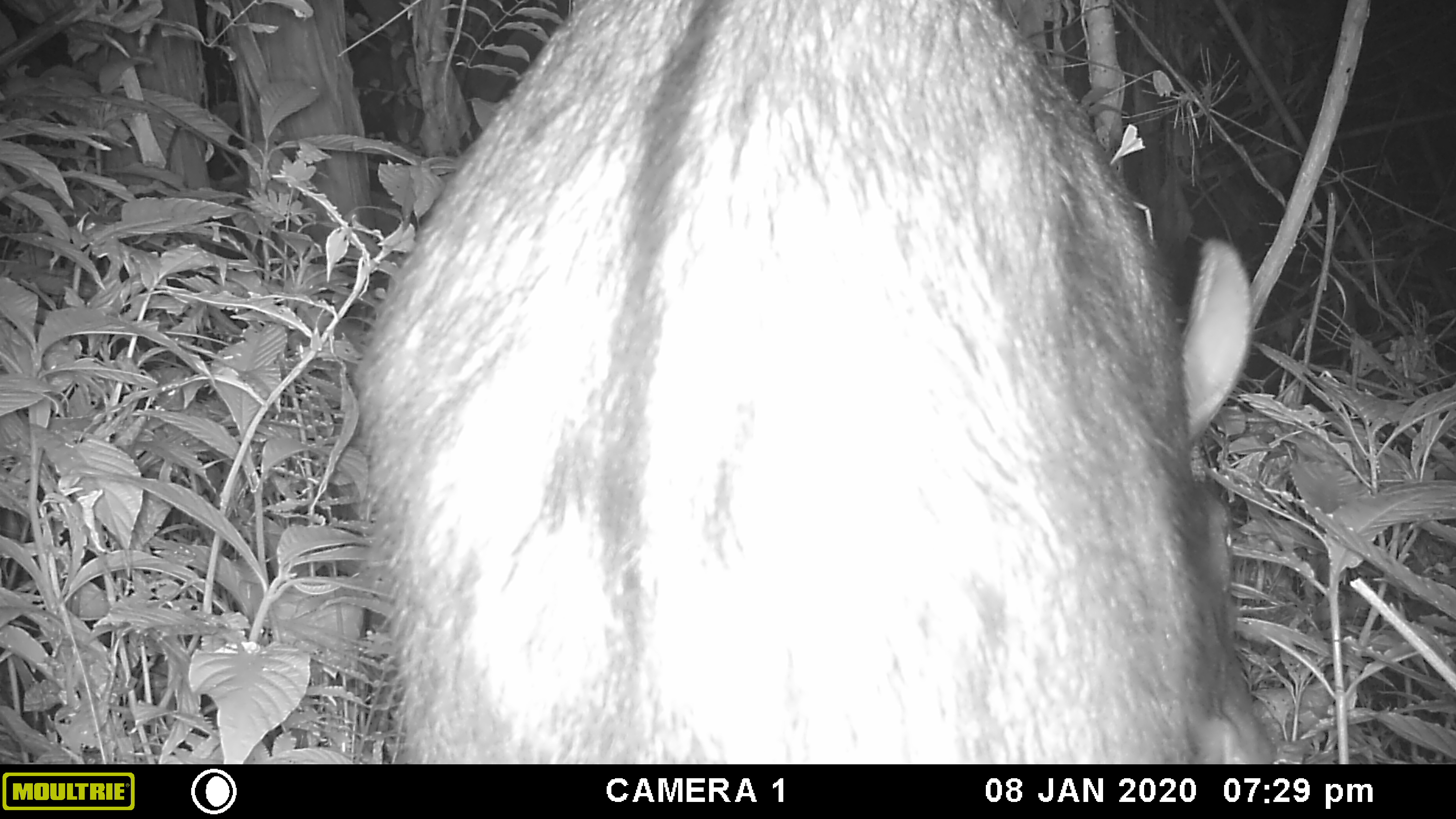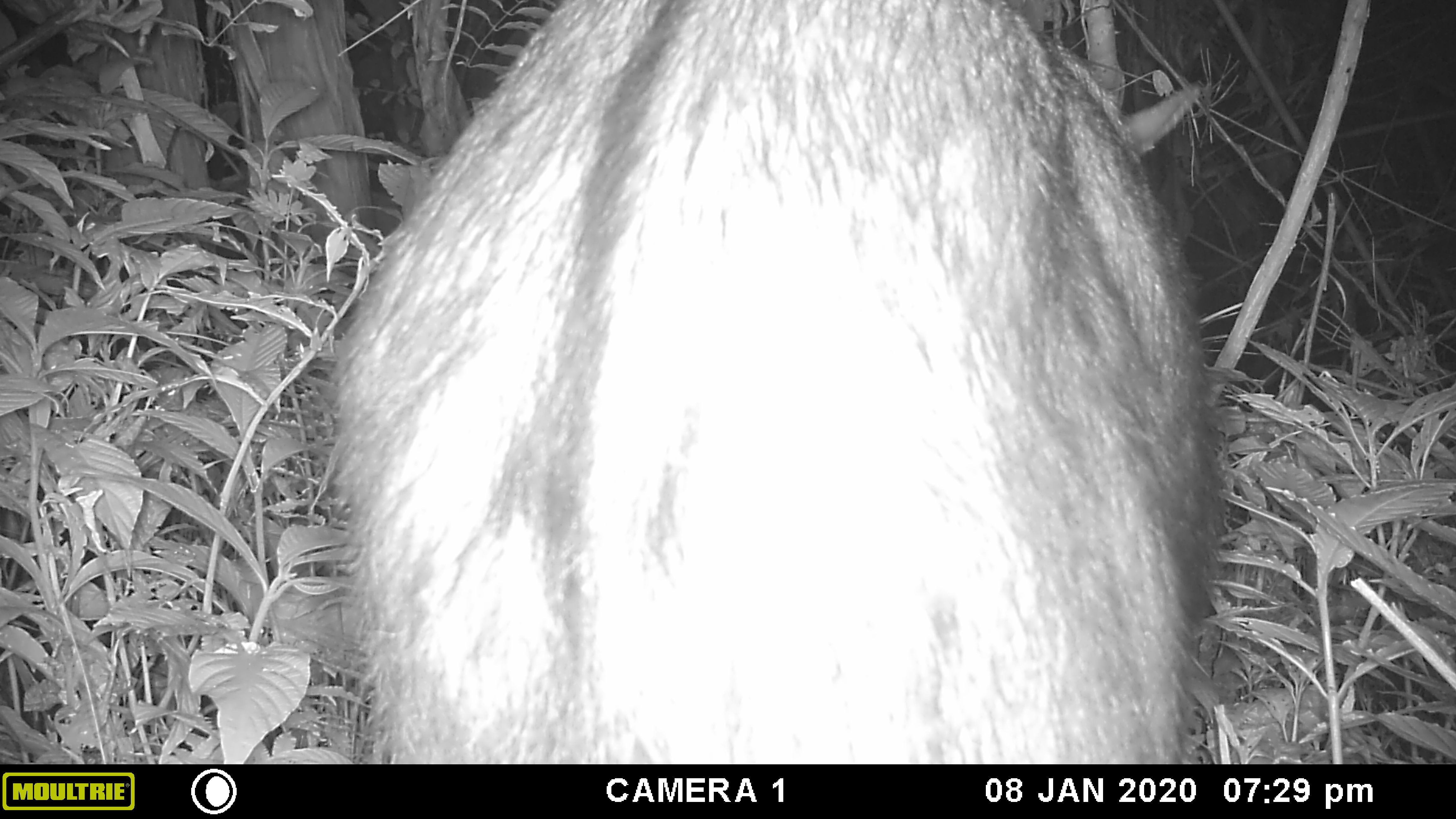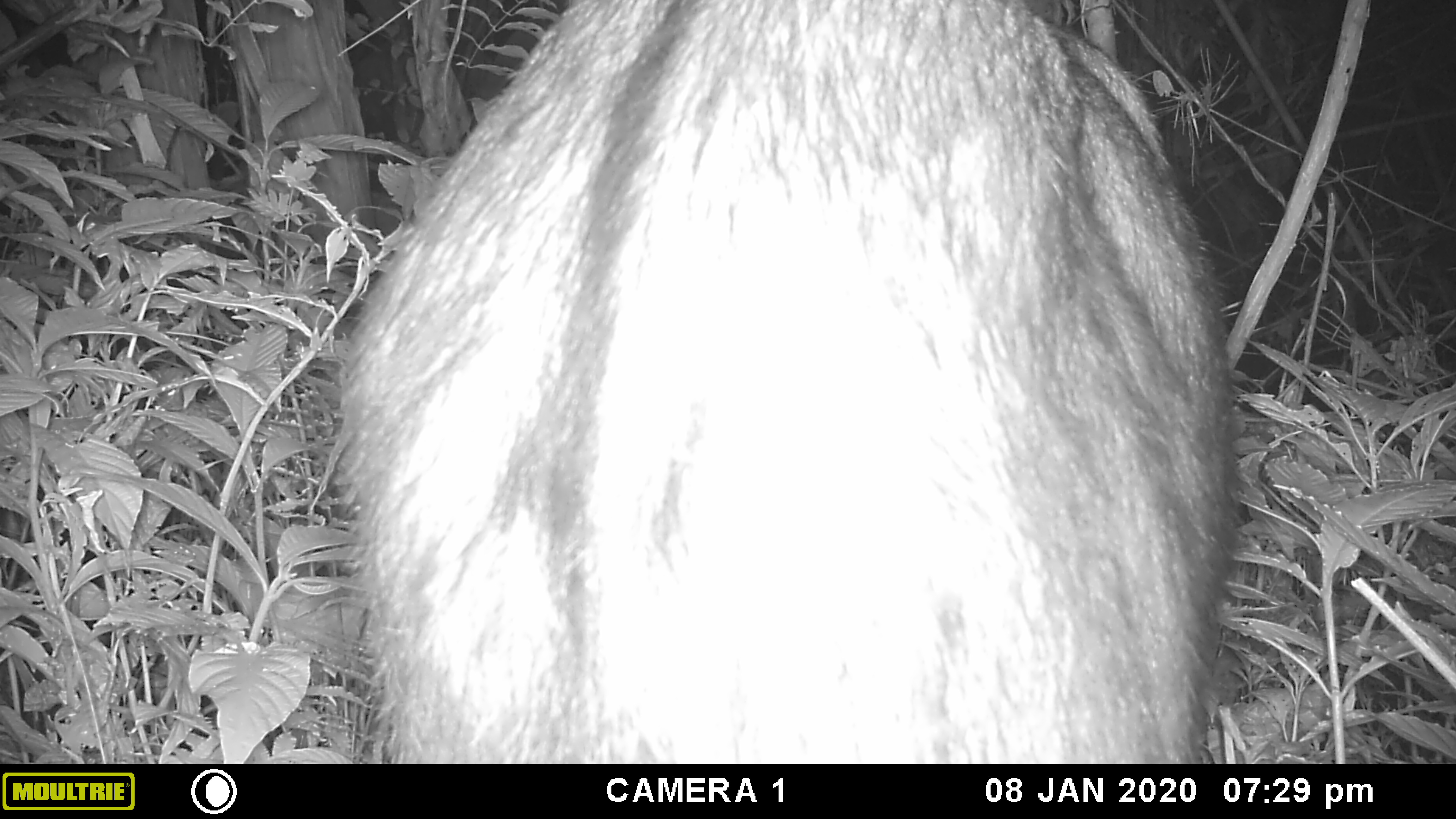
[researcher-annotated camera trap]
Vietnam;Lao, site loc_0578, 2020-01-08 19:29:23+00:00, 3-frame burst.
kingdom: Animalia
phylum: Chordata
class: Mammalia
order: Artiodactyla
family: Bovidae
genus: Capricornis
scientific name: Capricornis sumatraensis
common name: chinese serow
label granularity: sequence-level